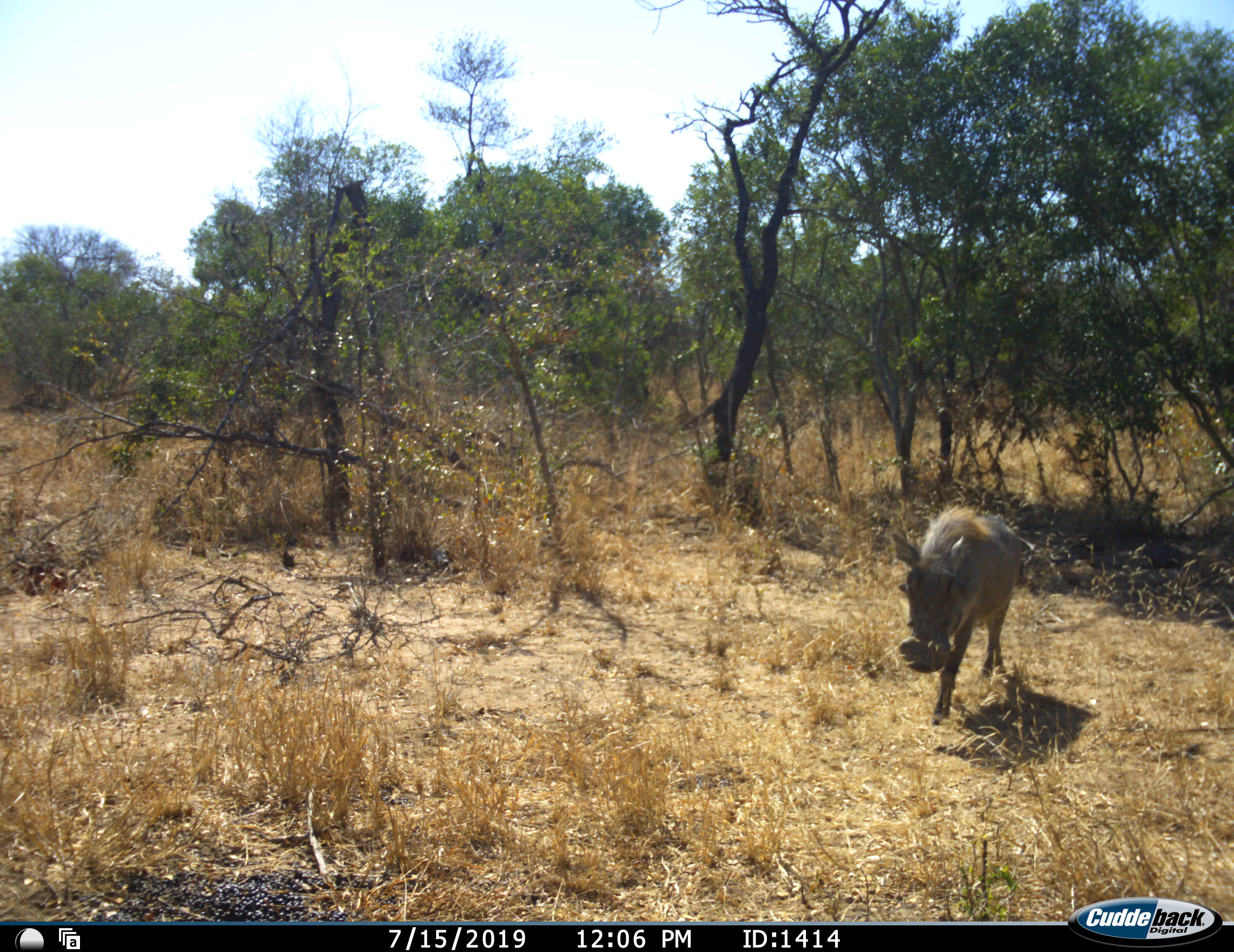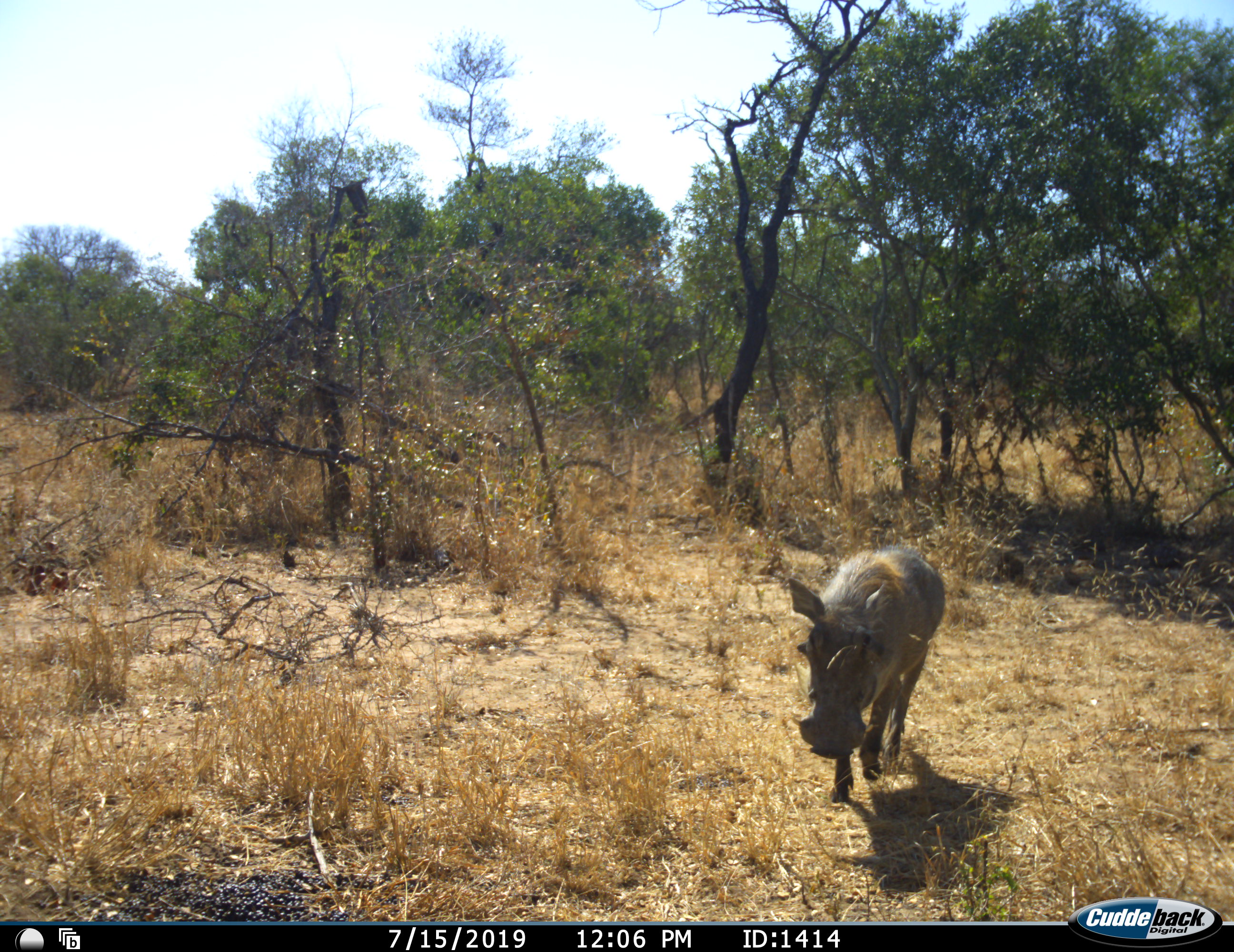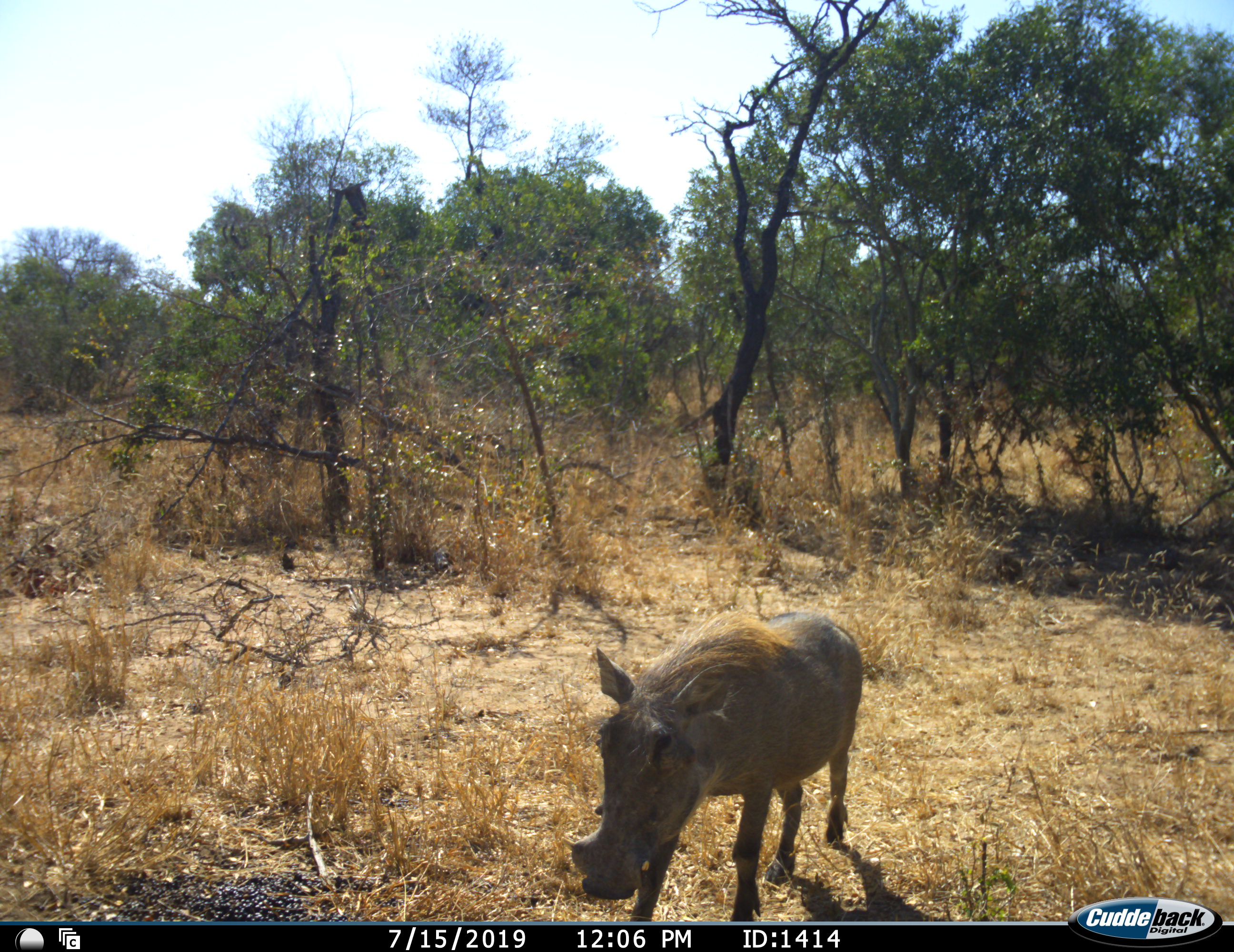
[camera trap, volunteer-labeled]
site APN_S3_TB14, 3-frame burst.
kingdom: Animalia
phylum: Chordata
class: Mammalia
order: Artiodactyla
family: Suidae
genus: Phacochoerus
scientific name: Phacochoerus africanus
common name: warthog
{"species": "warthog (Phacochoerus africanus)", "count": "1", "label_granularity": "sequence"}